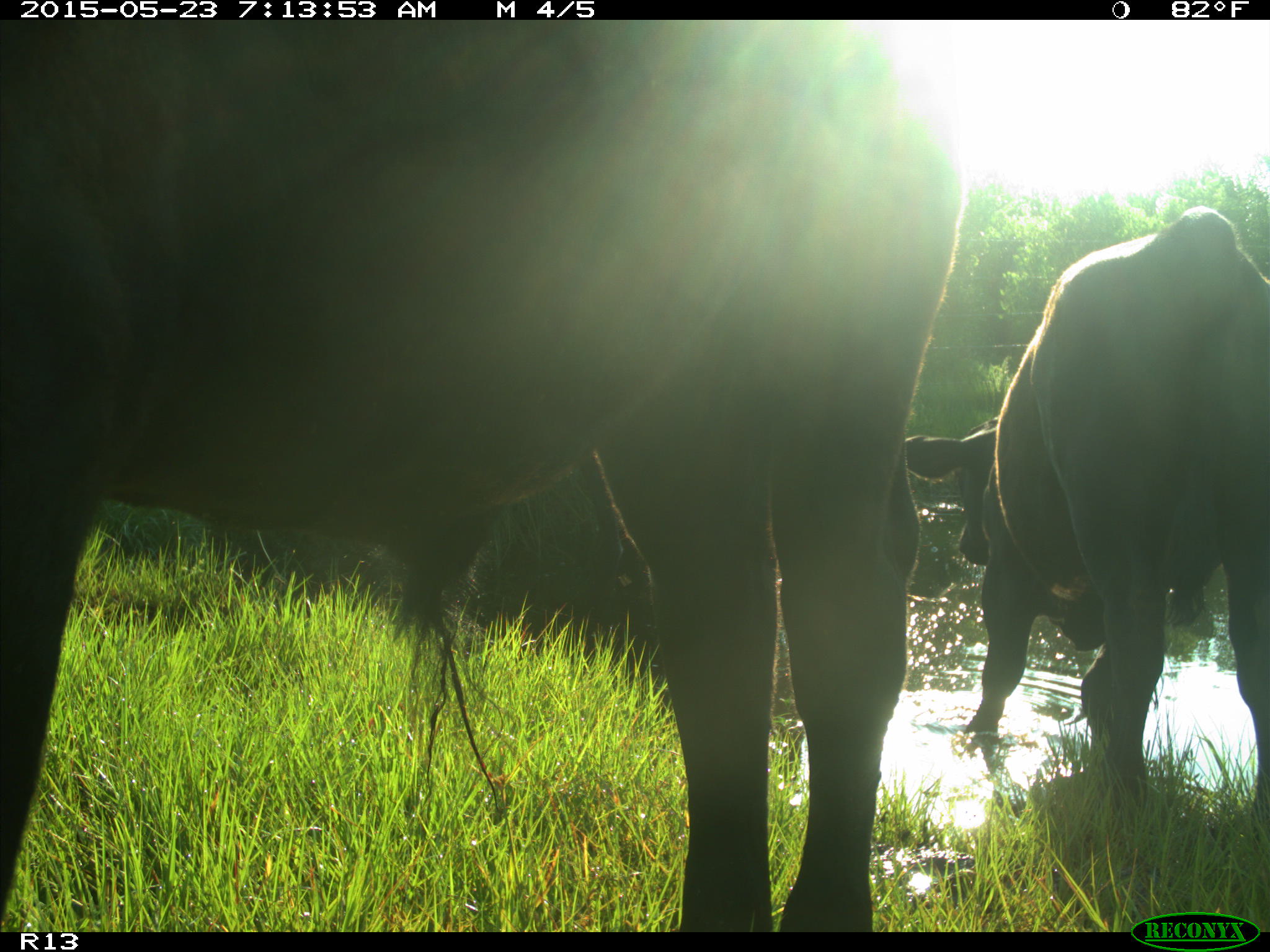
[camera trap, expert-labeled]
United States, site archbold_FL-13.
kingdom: Animalia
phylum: Chordata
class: Mammalia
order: Artiodactyla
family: Bovidae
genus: Bos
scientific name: Bos taurus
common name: domestic cow